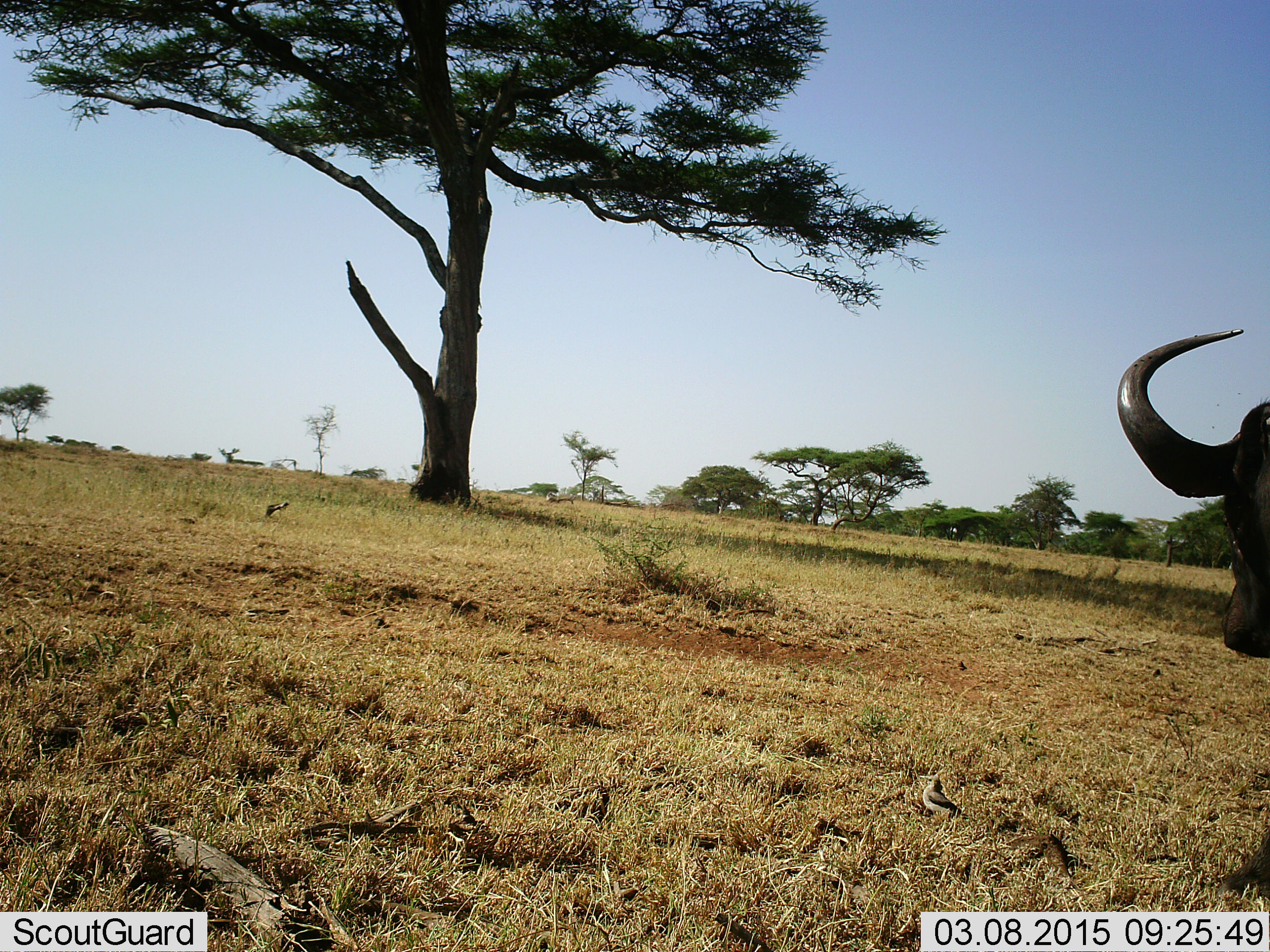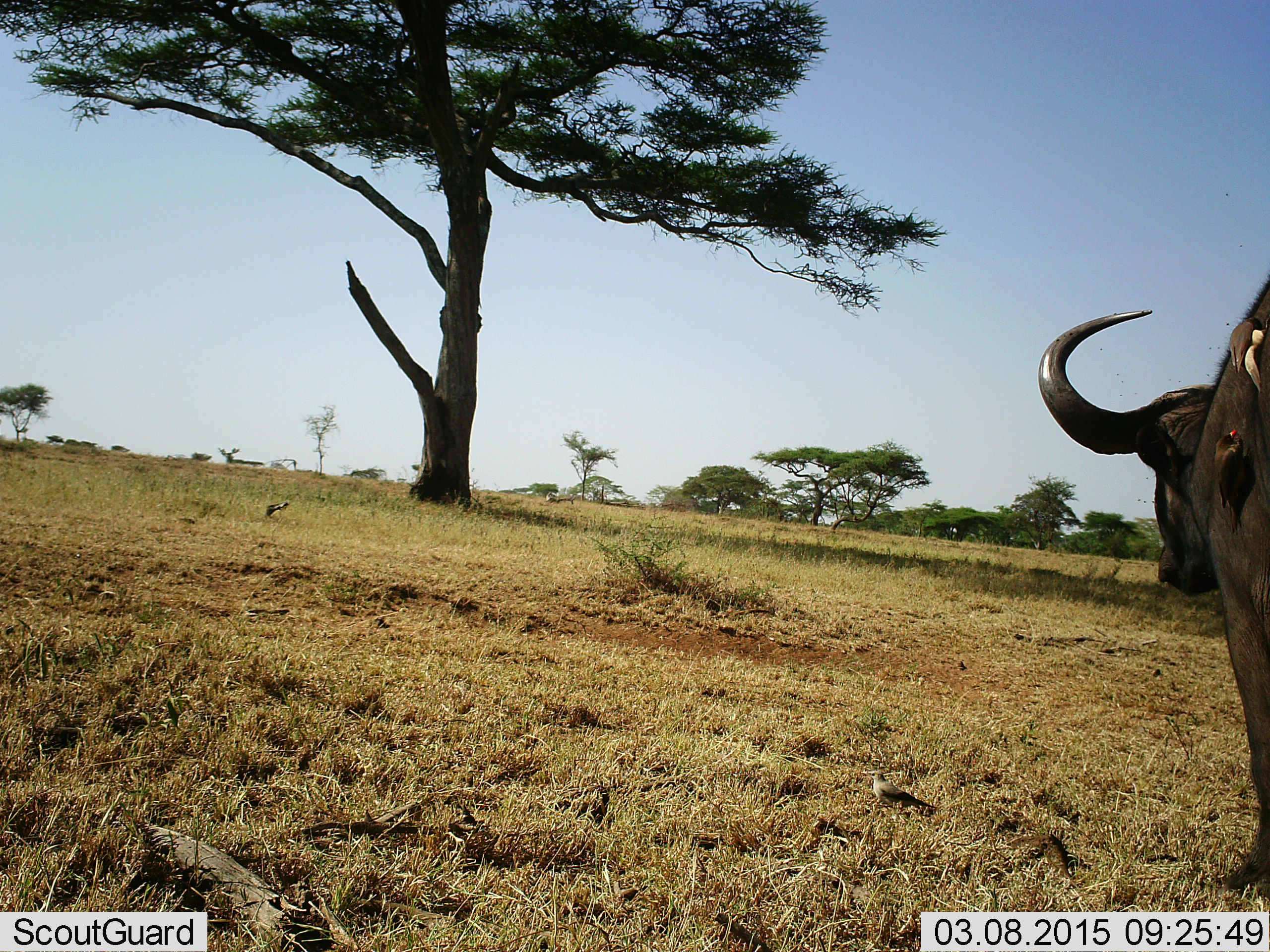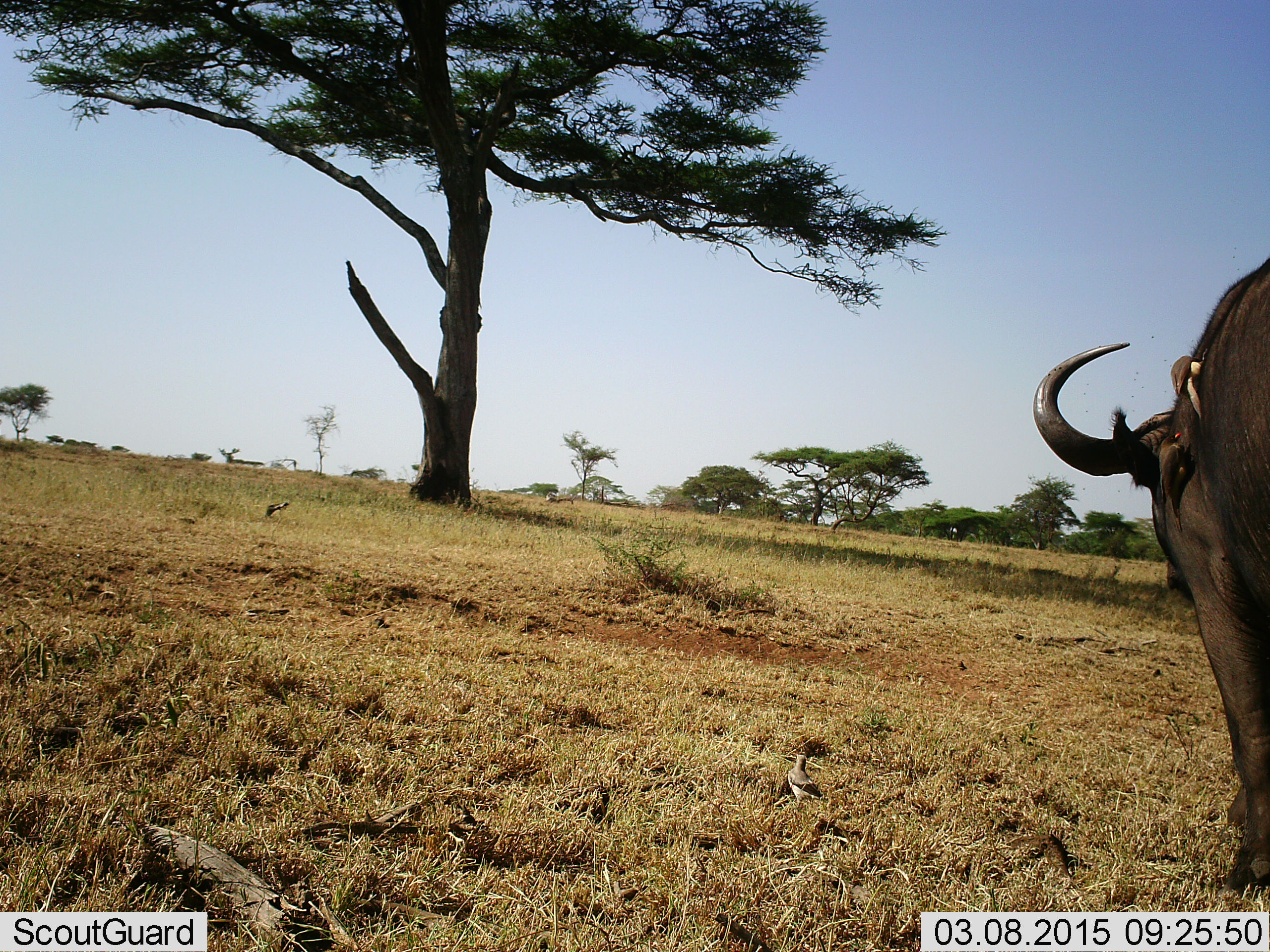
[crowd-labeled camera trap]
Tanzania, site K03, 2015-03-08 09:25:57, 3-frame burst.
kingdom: Animalia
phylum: Chordata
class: Mammalia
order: Artiodactyla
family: Bovidae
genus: Syncerus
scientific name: Syncerus caffer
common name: cape buffalo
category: buffalo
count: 1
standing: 17%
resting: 0%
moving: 83%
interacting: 0%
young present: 0%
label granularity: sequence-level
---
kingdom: Animalia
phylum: Chordata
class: Aves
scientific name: Aves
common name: bird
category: otherbird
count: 2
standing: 27%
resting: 18%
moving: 55%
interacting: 18%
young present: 0%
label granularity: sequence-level